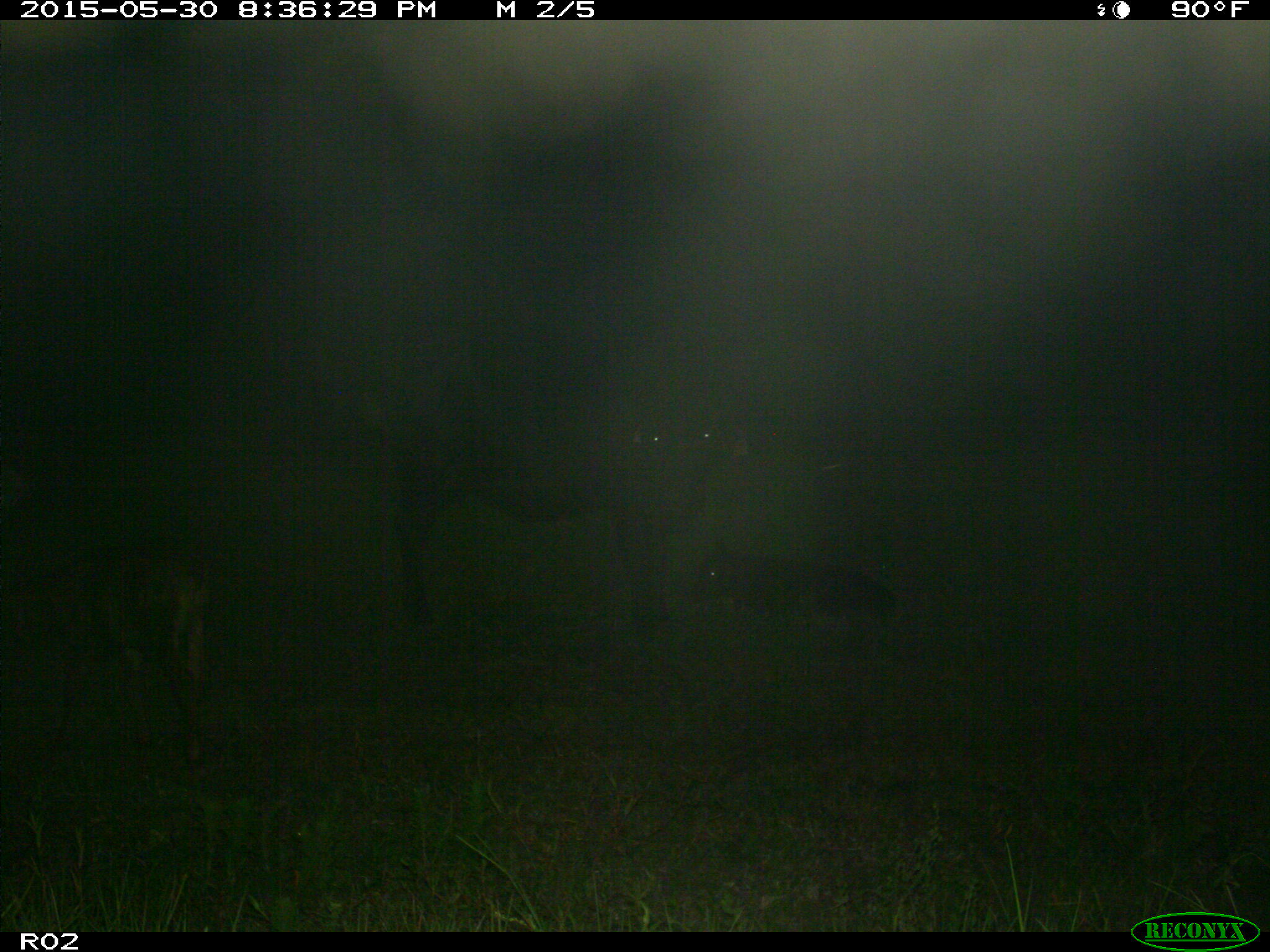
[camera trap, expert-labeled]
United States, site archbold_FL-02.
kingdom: Animalia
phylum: Chordata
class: Mammalia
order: Artiodactyla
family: Bovidae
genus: Bos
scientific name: Bos taurus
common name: domestic cow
Bos taurus (domestic cow).